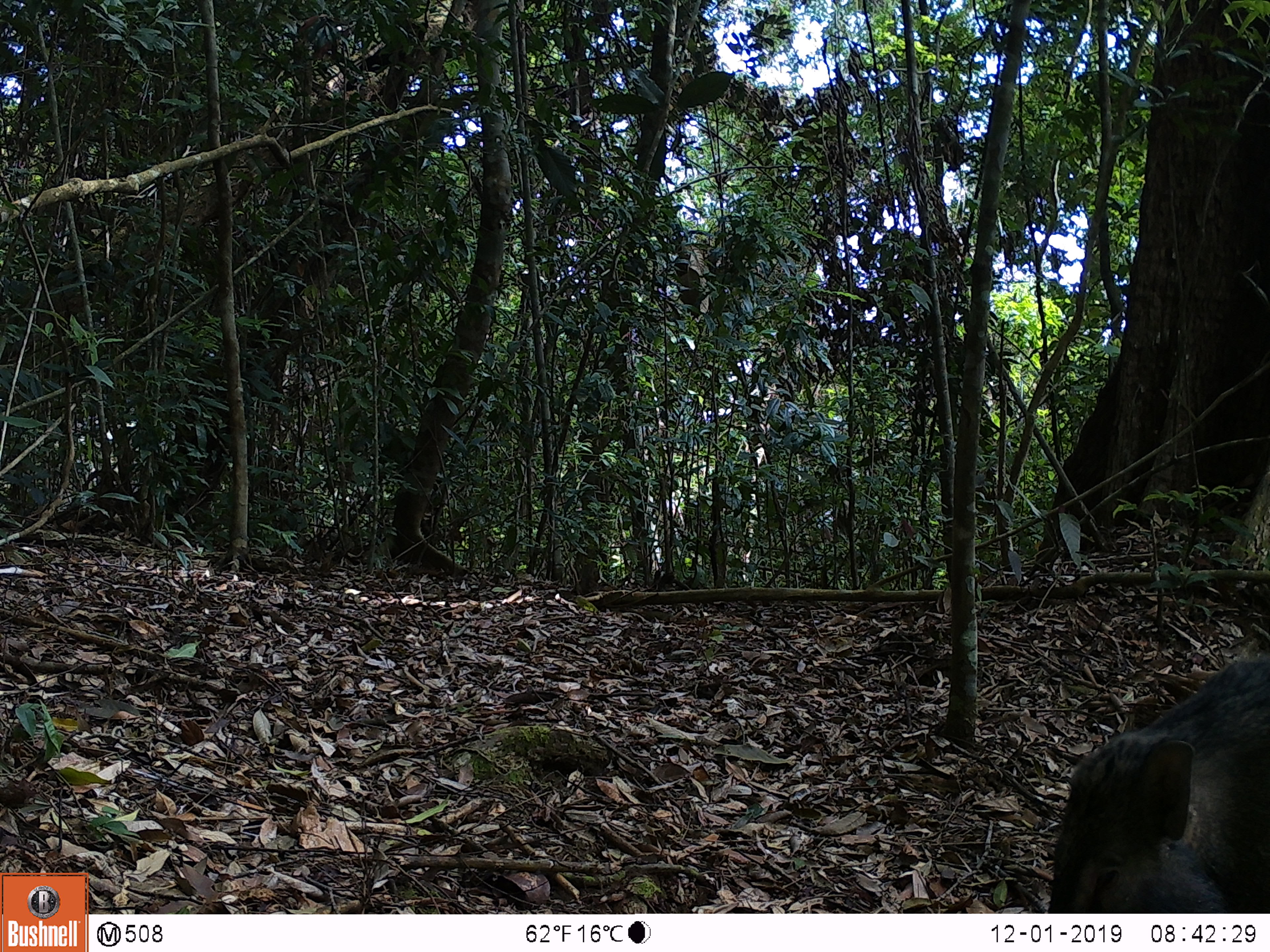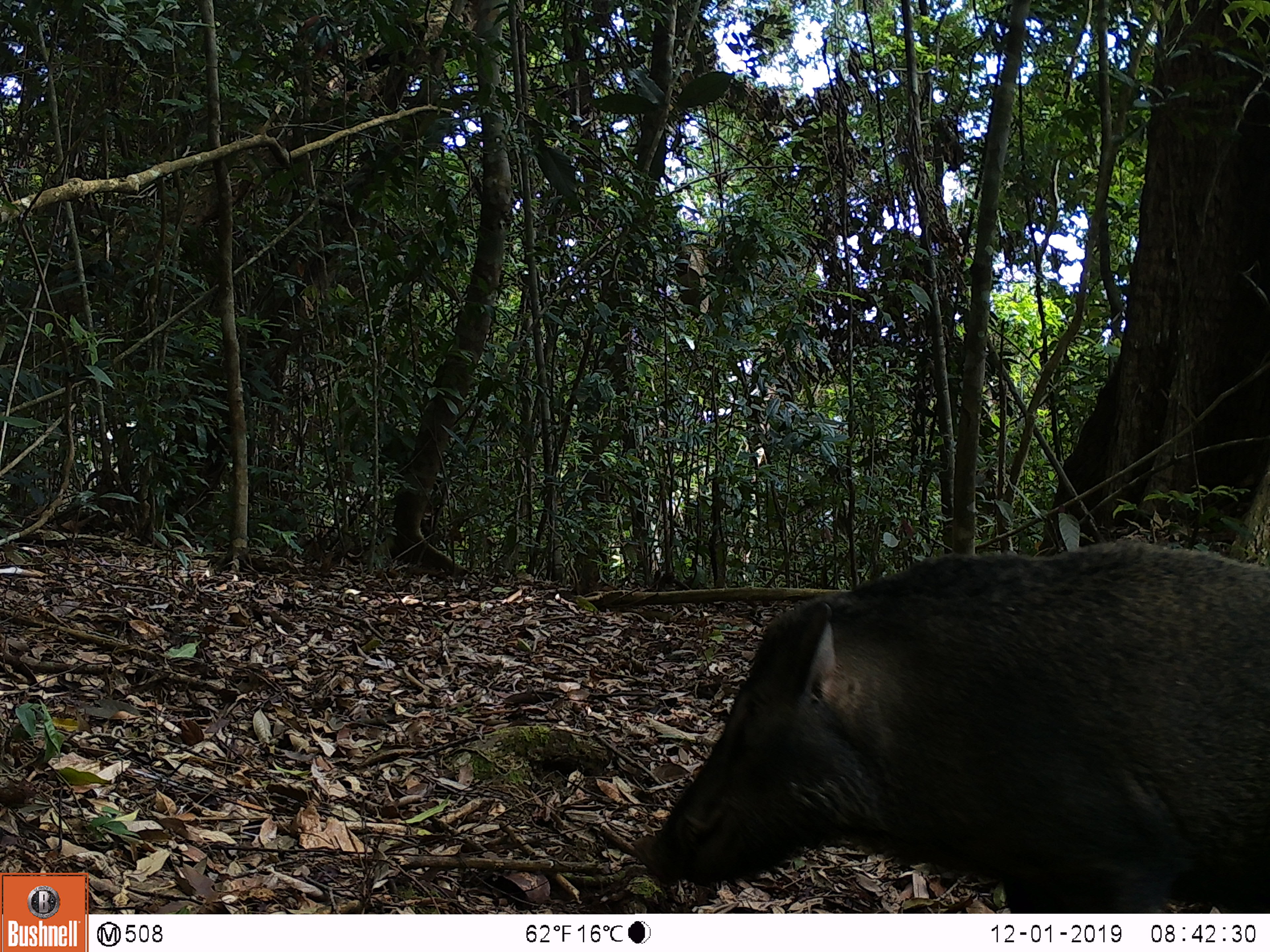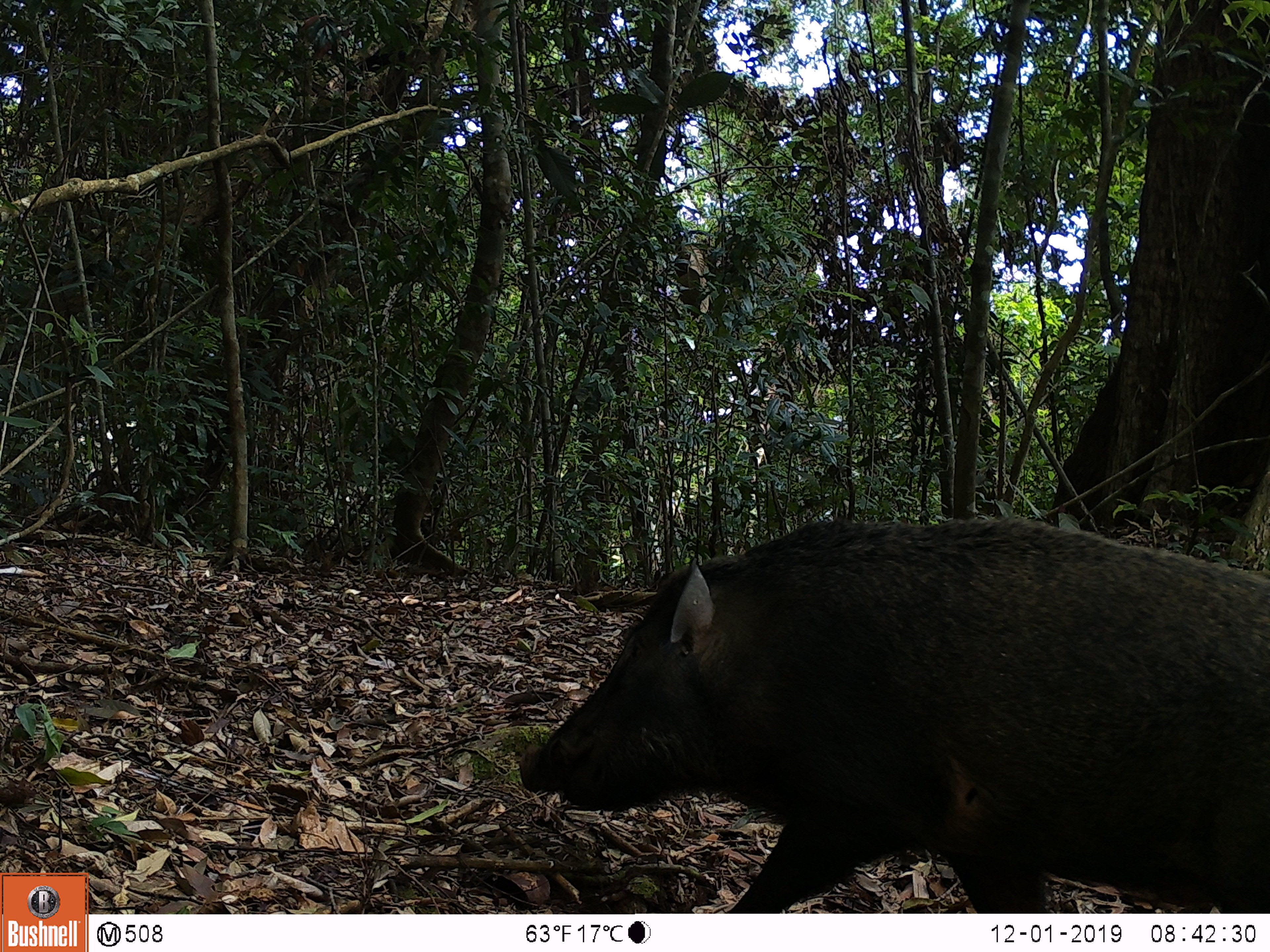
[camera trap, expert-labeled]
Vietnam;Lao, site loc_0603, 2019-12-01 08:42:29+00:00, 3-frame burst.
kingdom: Animalia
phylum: Chordata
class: Mammalia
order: Artiodactyla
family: Suidae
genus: Sus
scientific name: Sus scrofa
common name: eurasian wild pig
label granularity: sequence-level